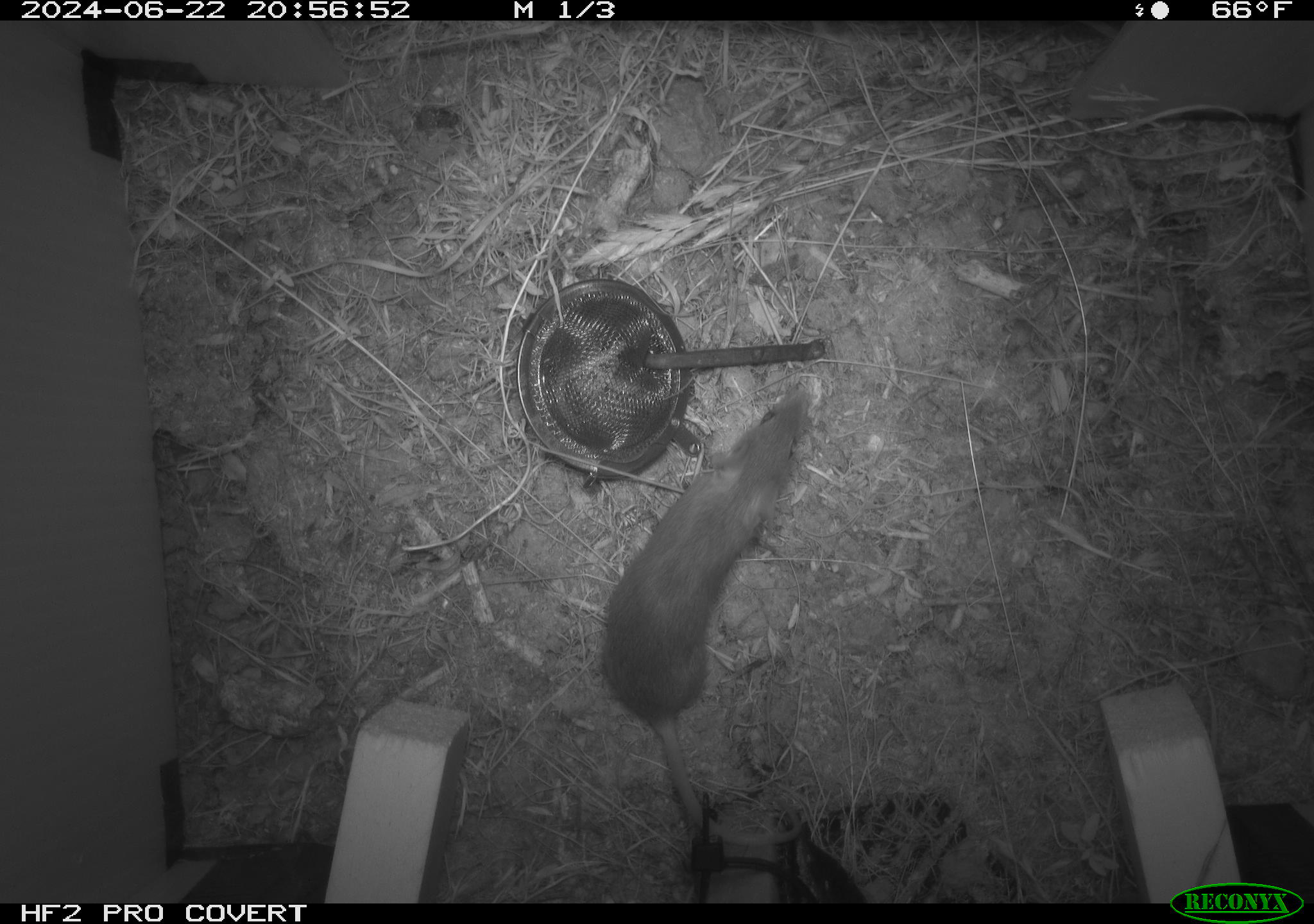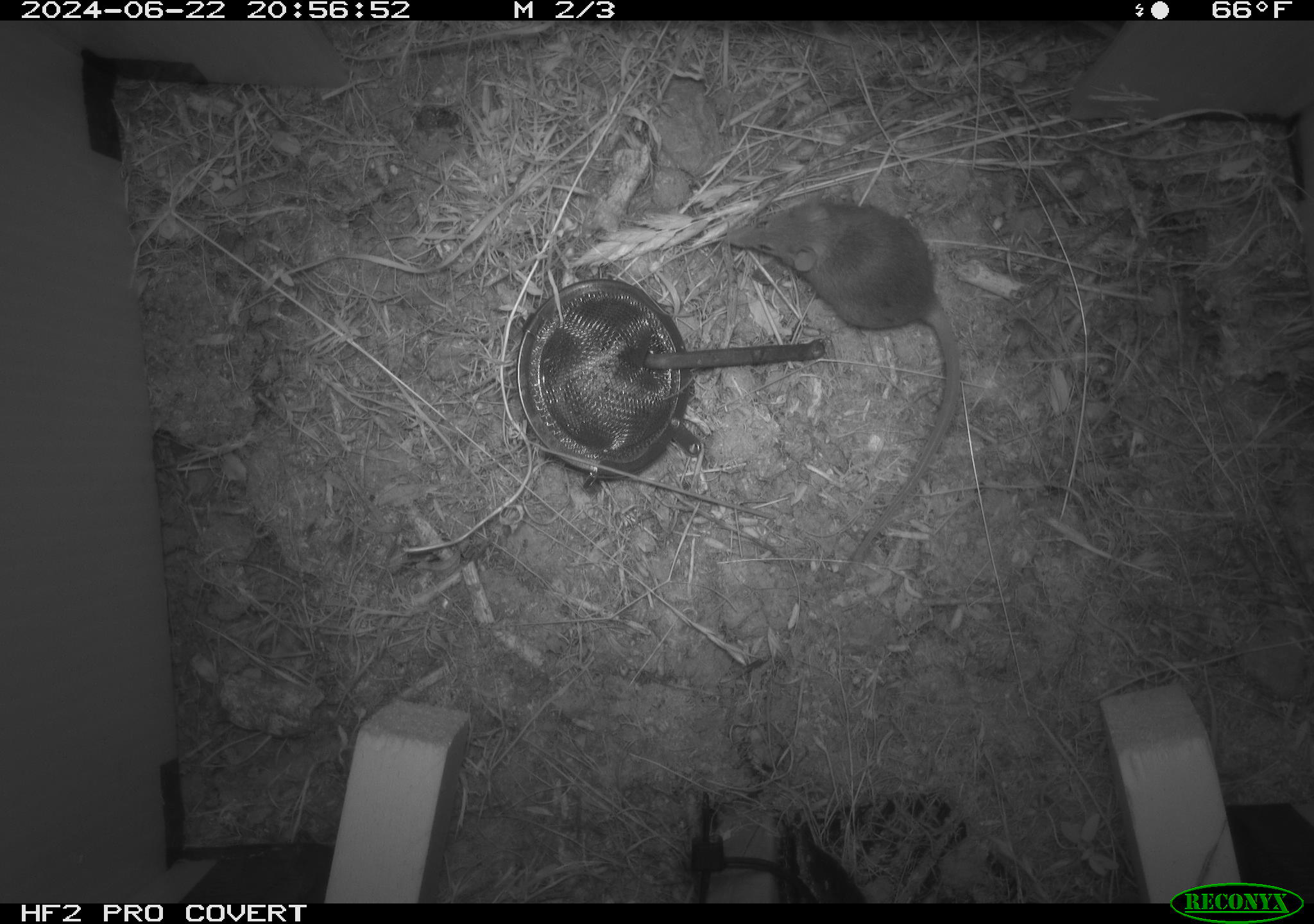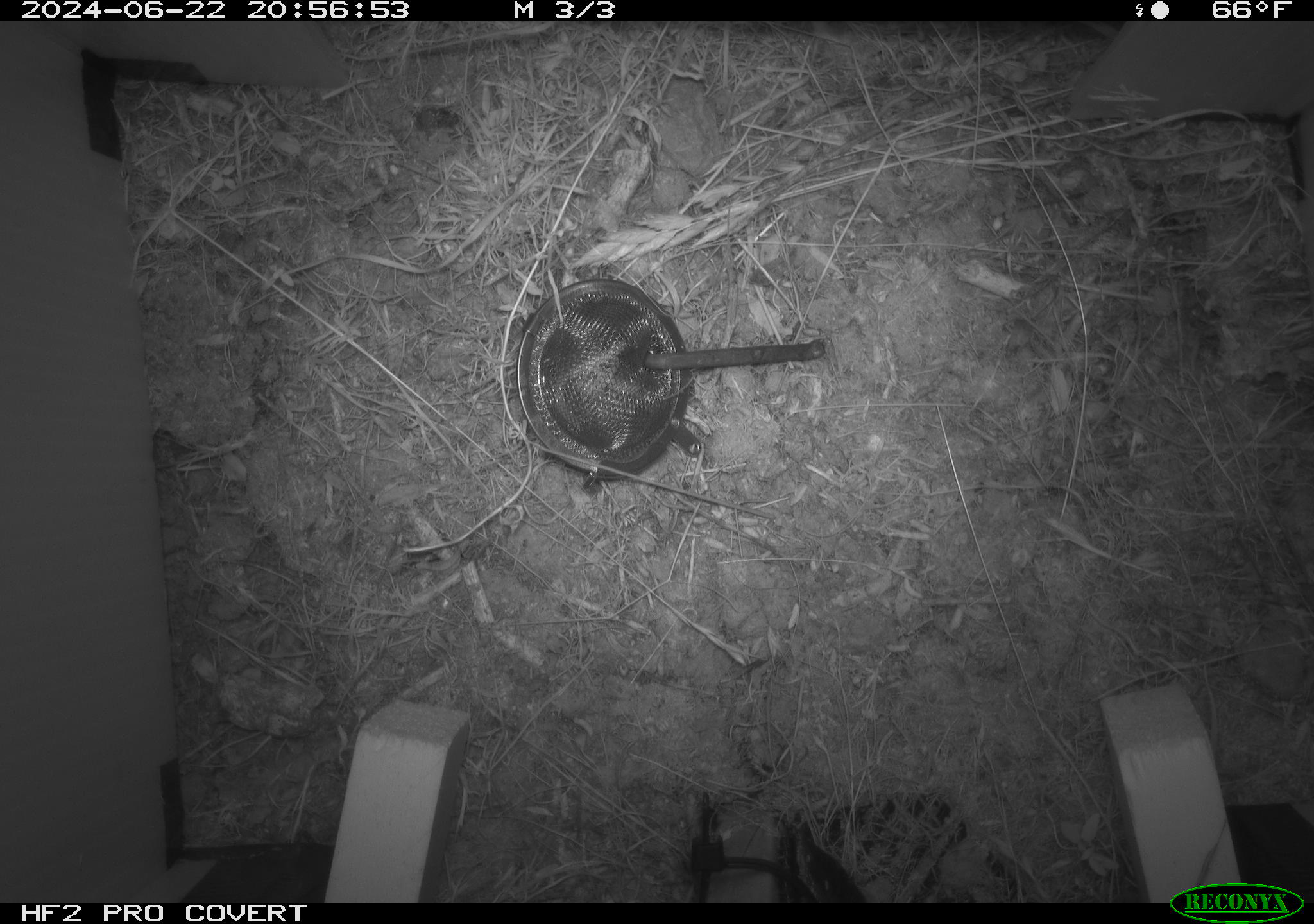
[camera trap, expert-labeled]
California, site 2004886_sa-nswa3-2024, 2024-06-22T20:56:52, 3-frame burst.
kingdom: Animalia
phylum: Chordata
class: Mammalia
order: Rodentia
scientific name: Rodentia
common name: rodent